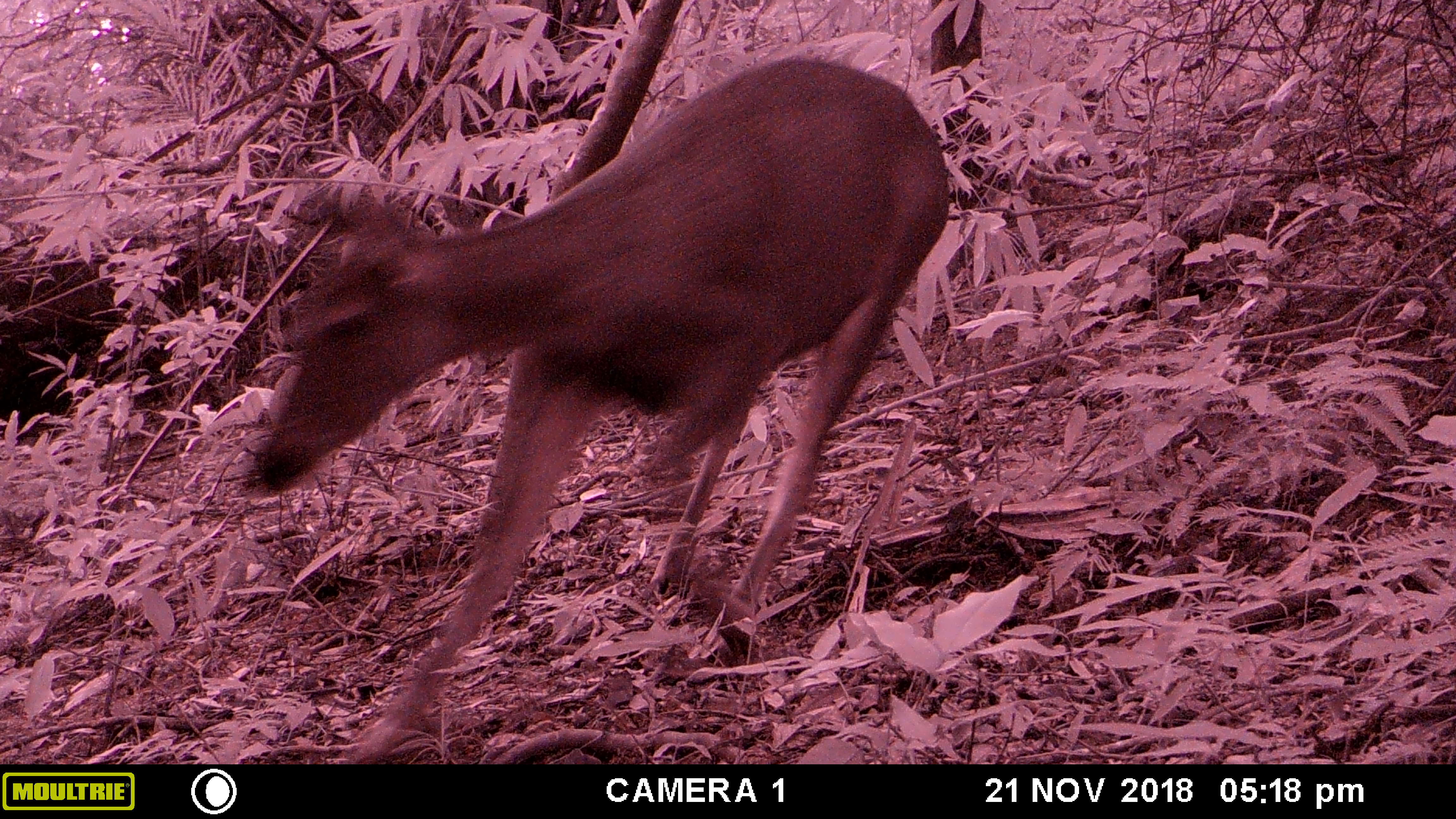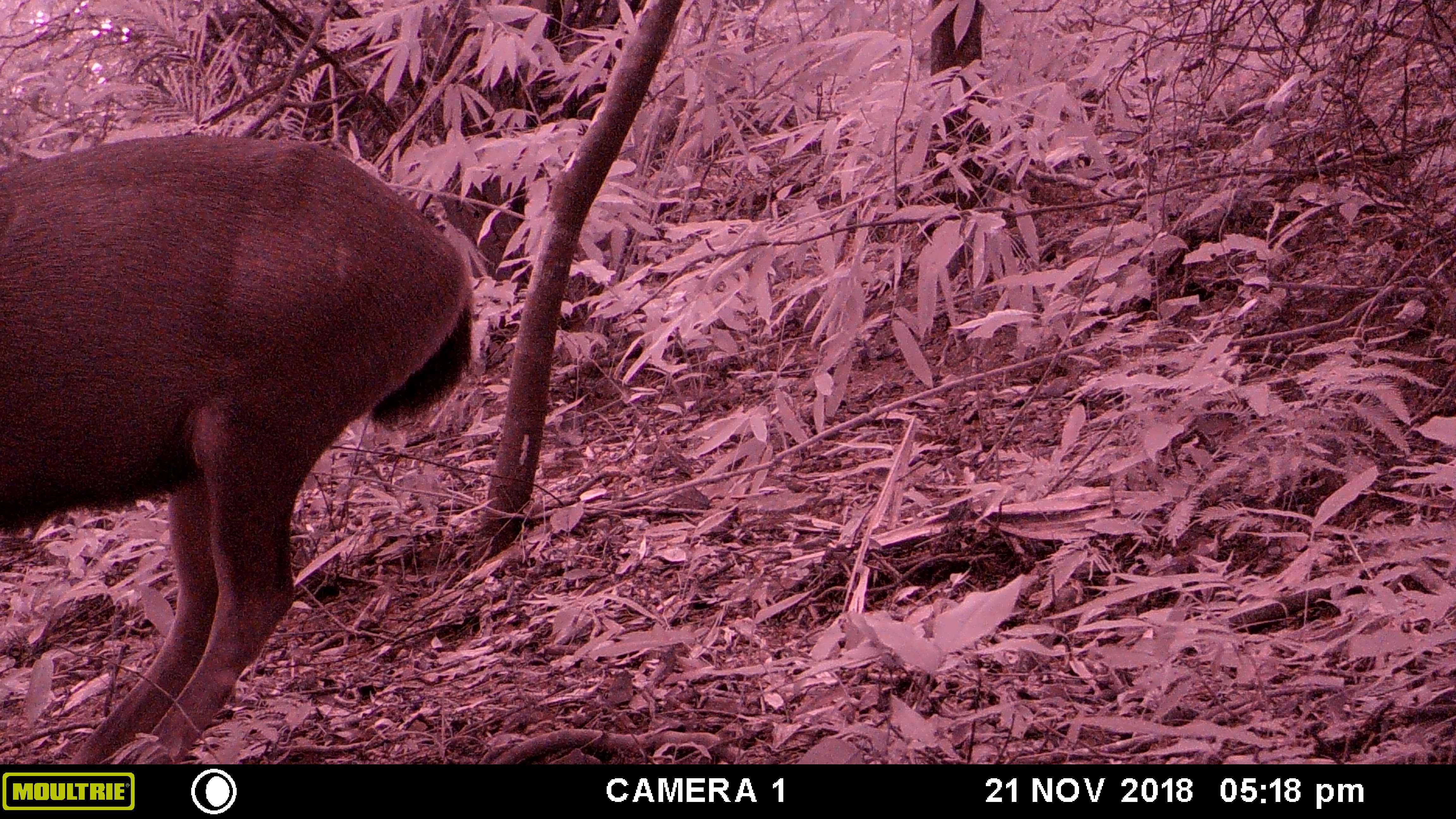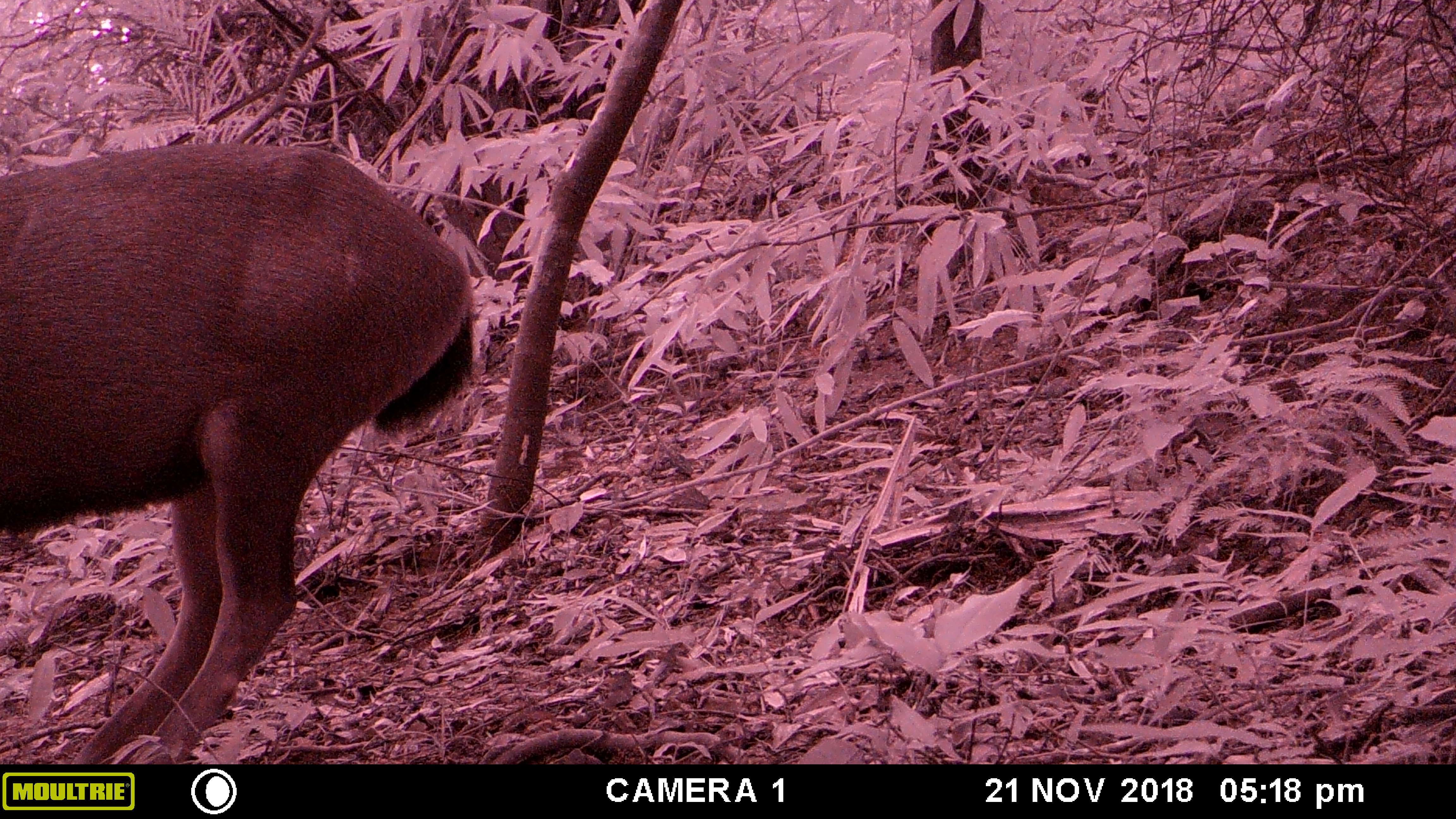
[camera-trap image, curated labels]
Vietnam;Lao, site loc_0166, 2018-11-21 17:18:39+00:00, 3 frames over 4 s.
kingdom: Animalia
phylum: Chordata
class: Mammalia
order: Artiodactyla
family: Cervidae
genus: Rusa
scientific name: Rusa unicolor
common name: sambar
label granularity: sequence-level